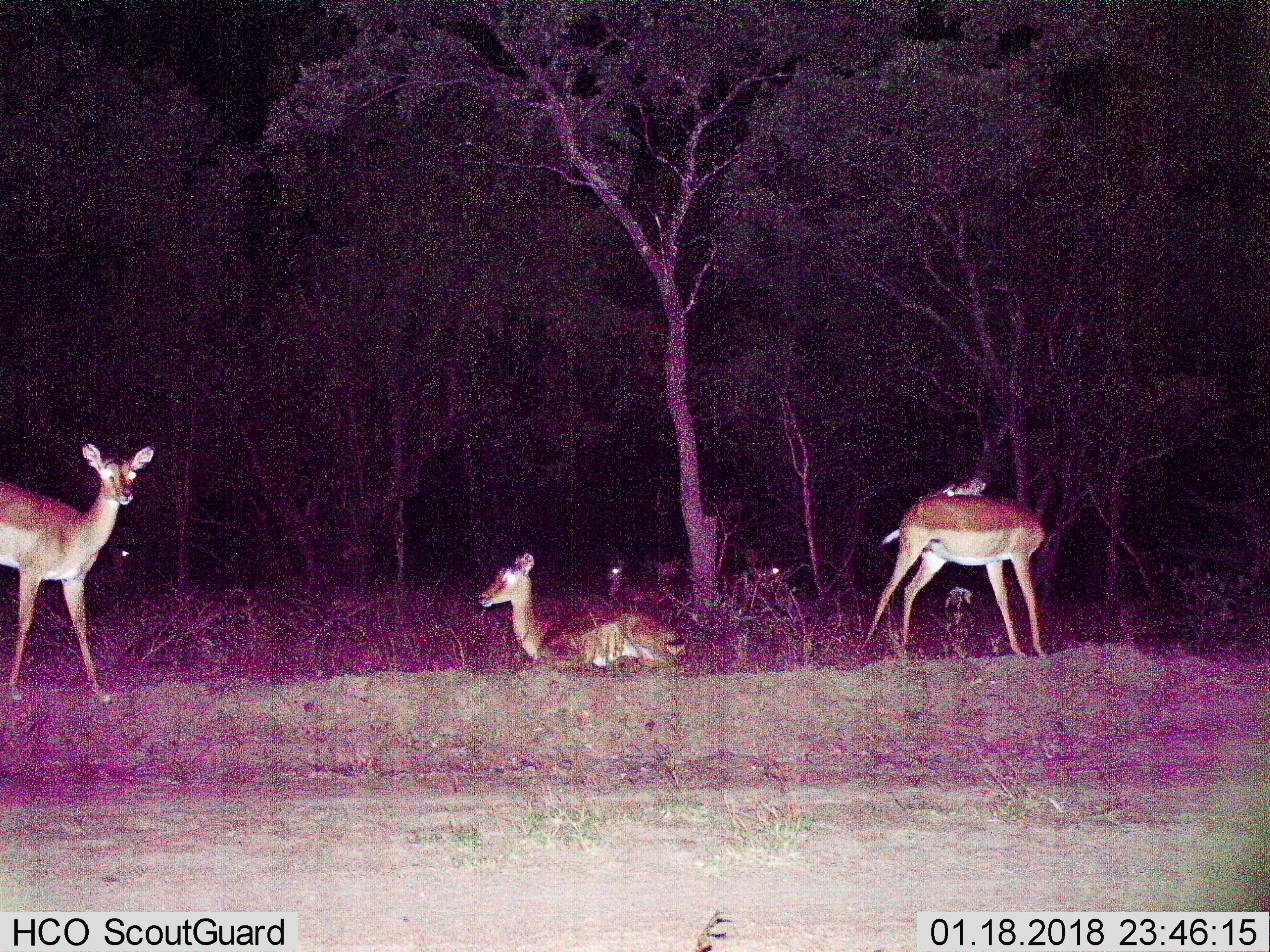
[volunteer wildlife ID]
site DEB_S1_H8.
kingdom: Animalia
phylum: Chordata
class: Mammalia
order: Artiodactyla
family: Bovidae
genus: Aepyceros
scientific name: Aepyceros melampus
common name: impala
Impala (Aepyceros melampus), count 6. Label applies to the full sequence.